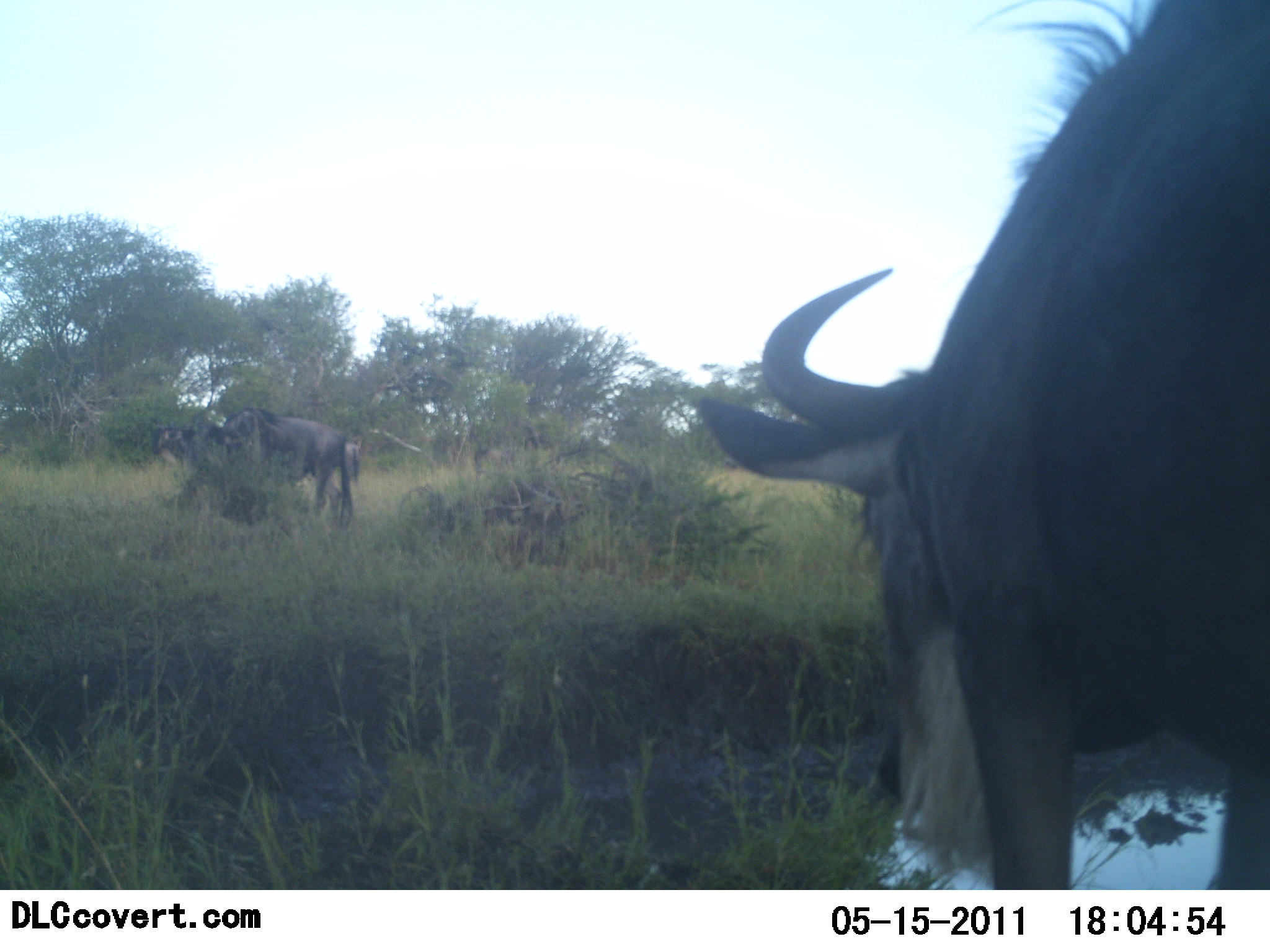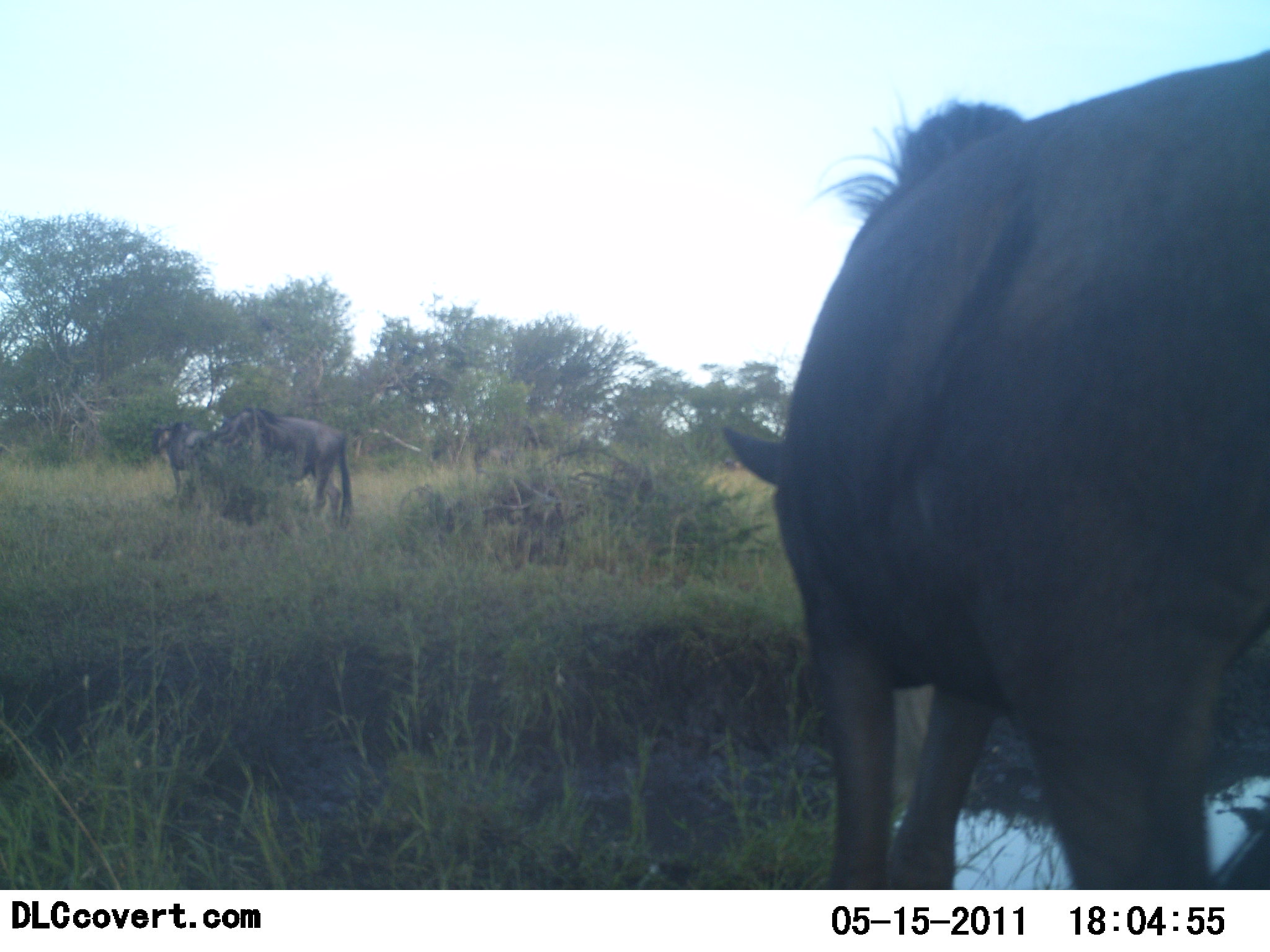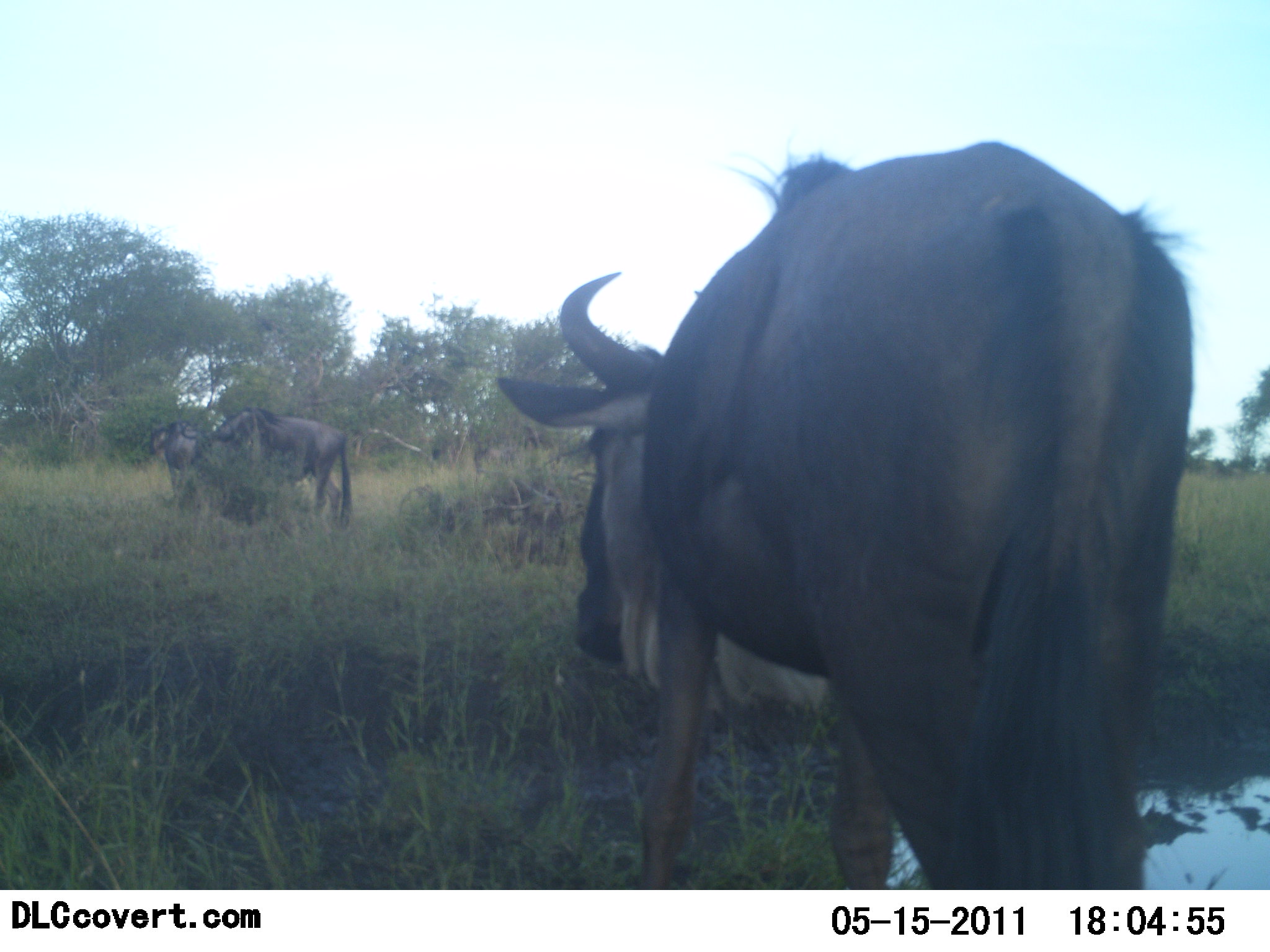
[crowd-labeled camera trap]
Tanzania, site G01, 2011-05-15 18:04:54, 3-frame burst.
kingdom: Animalia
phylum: Chordata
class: Mammalia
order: Artiodactyla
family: Bovidae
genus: Connochaetes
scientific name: Connochaetes taurinus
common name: blue wildebeest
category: wildebeest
Wildebeest (blue wildebeest) (Connochaetes taurinus), count 4. Behavior (volunteer vote fractions): standing 46%, resting 0%, moving 69%, interacting 8%. Young present (vote fraction): 8%. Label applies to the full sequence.